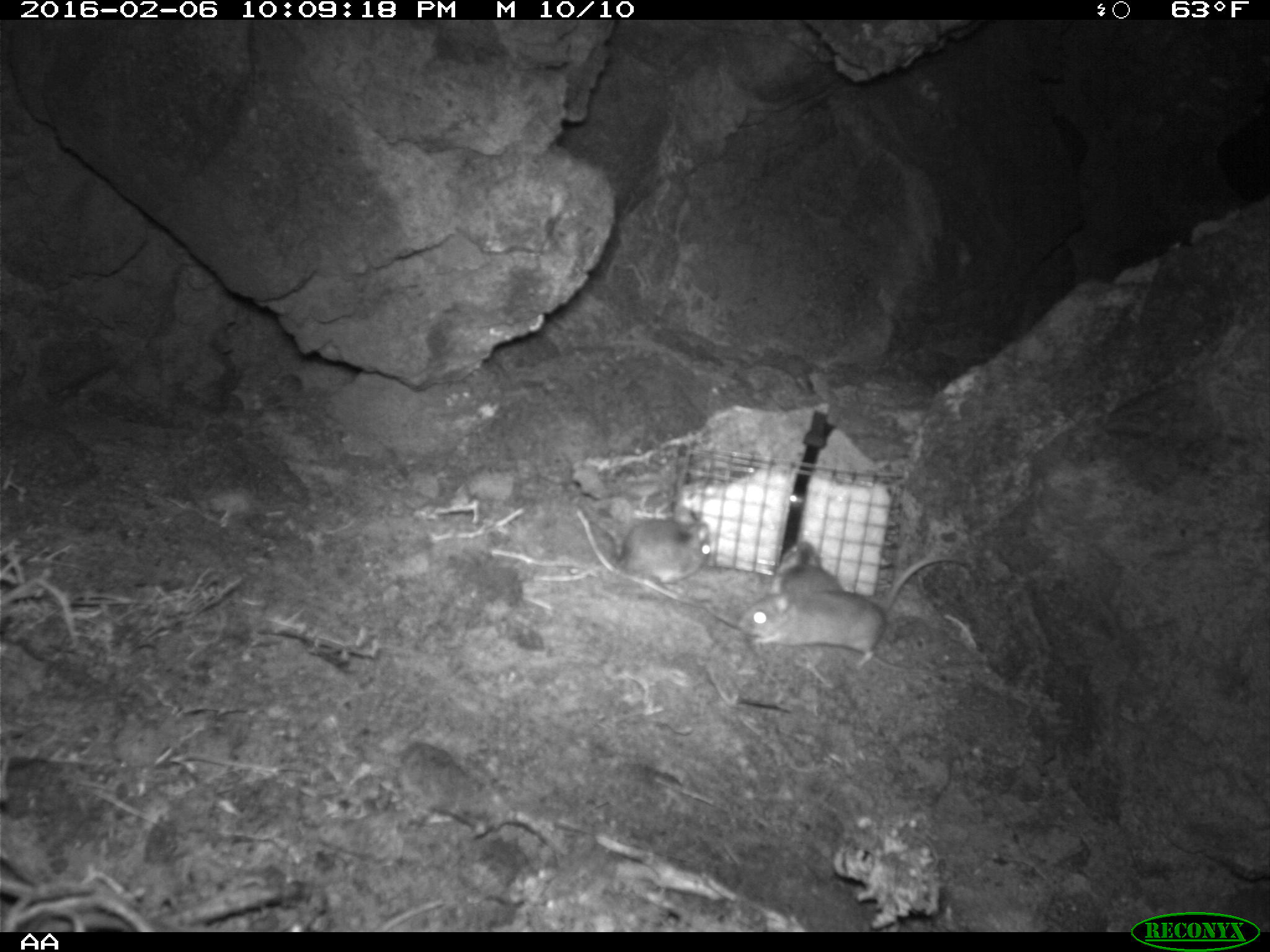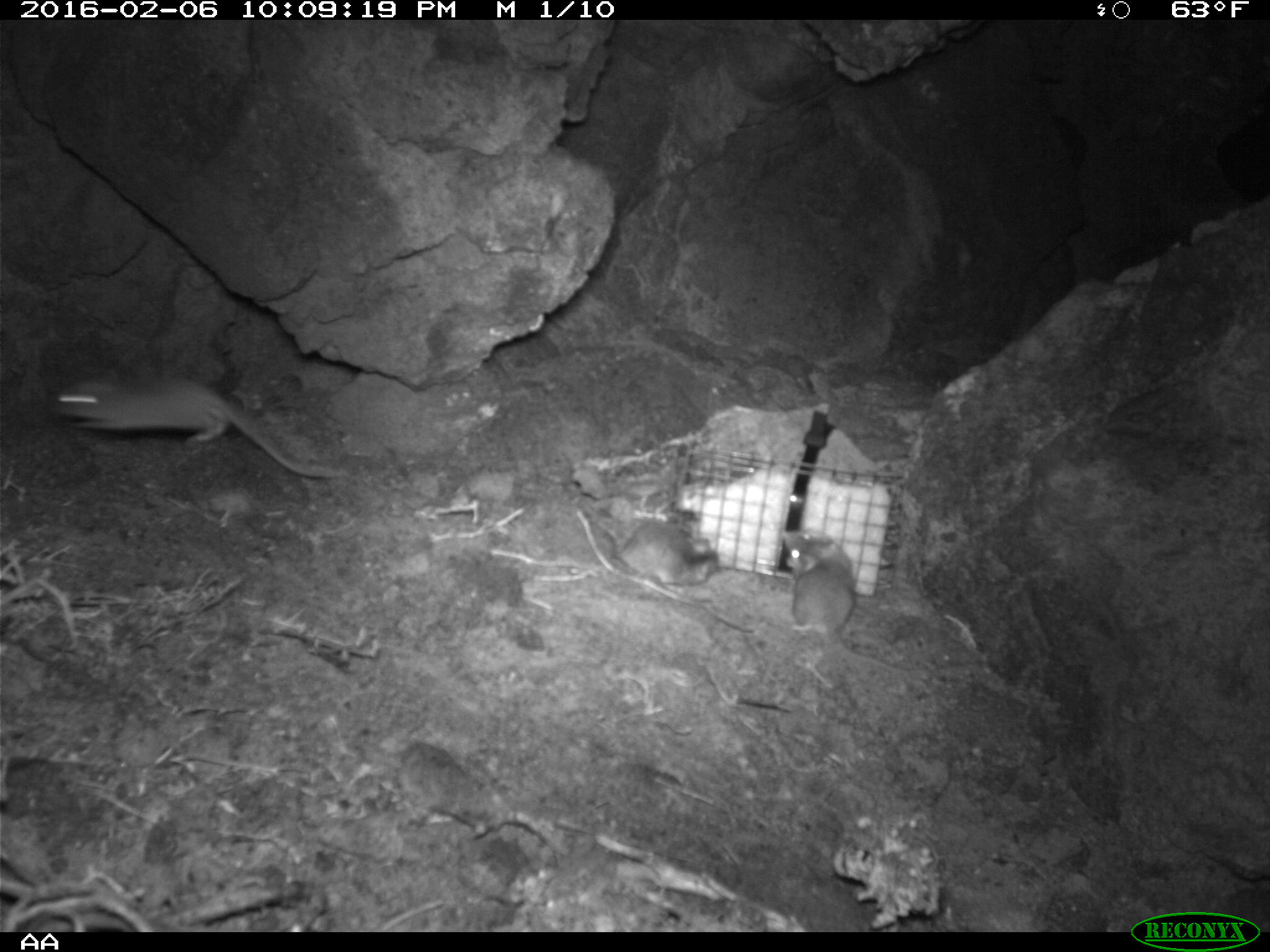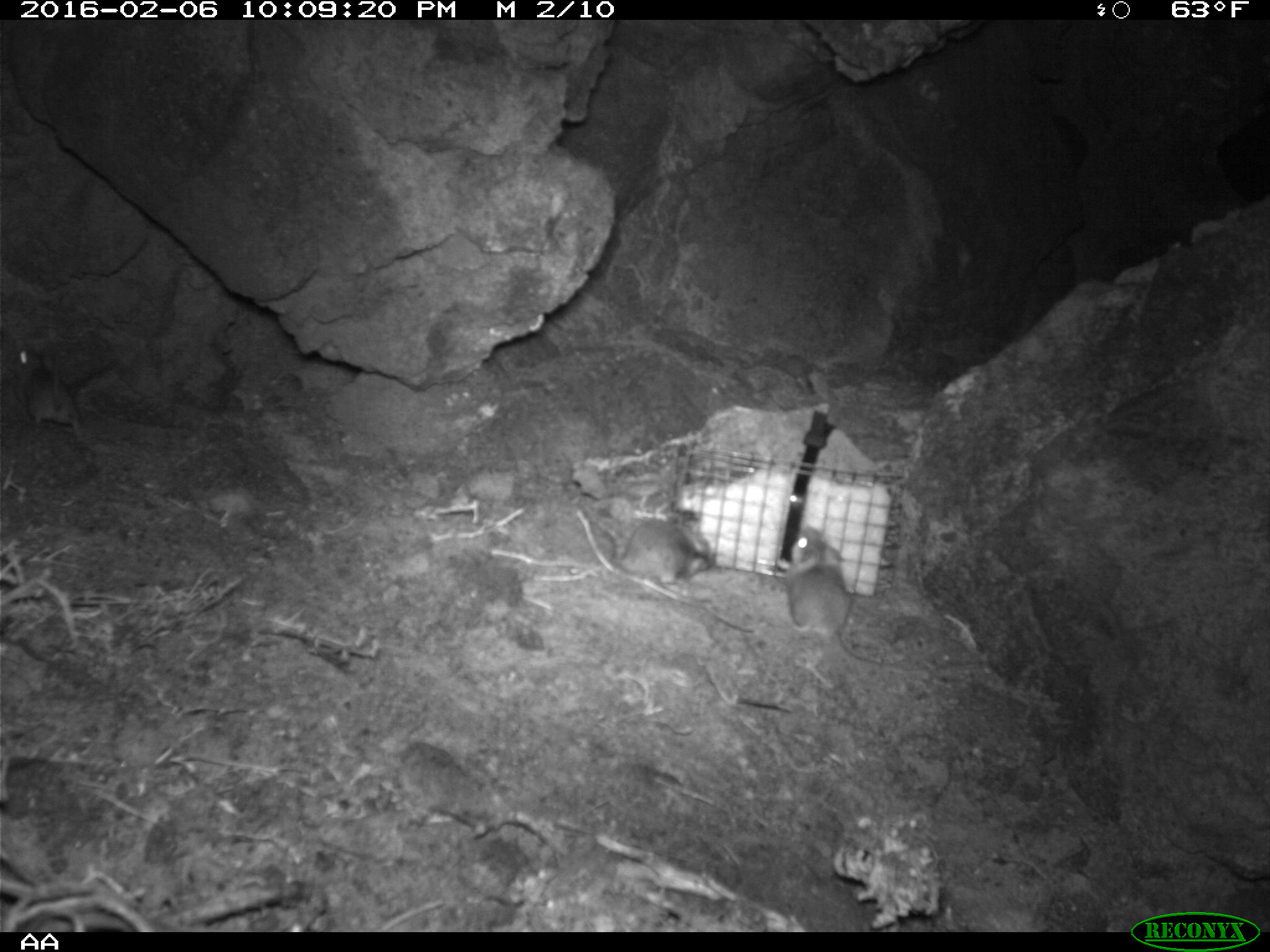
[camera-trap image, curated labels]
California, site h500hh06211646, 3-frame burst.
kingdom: Animalia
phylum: Chordata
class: Mammalia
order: Rodentia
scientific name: Rodentia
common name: rodent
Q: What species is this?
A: Rodent (Rodentia).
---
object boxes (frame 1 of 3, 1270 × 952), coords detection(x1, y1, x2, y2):
rodent: detection(739, 553, 971, 667); detection(610, 518, 708, 586); detection(774, 540, 848, 594)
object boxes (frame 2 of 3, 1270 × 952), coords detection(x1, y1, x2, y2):
rodent: detection(51, 376, 337, 478); detection(778, 529, 907, 674); detection(611, 520, 717, 594)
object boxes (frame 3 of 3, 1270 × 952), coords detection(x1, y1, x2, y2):
rodent: detection(778, 526, 913, 671); detection(607, 519, 751, 638); detection(12, 342, 130, 455)